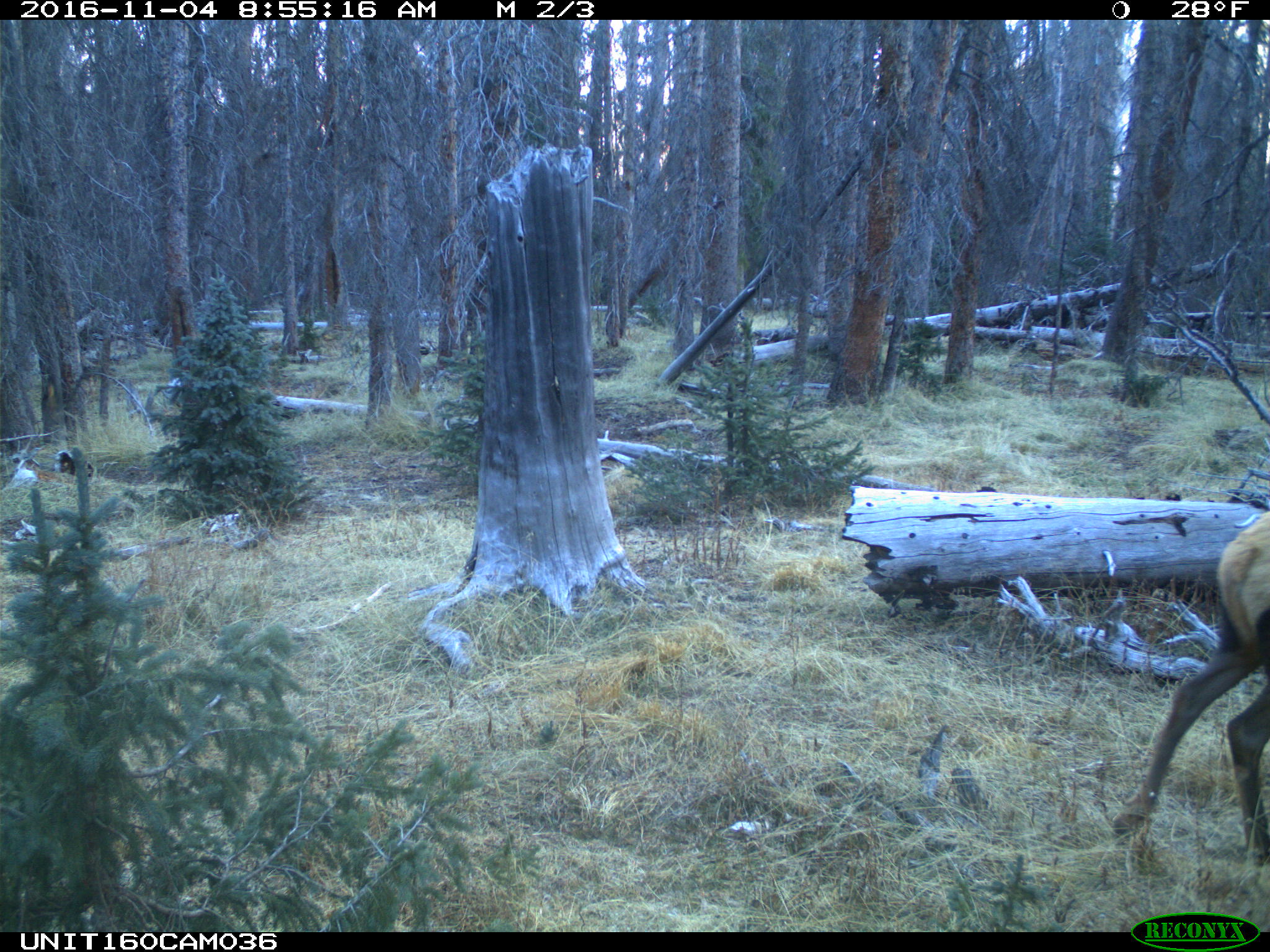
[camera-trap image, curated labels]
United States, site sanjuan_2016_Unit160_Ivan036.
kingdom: Animalia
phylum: Chordata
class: Mammalia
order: Artiodactyla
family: Cervidae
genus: Cervus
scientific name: Cervus elaphus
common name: red deer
Cervus elaphus (red deer).